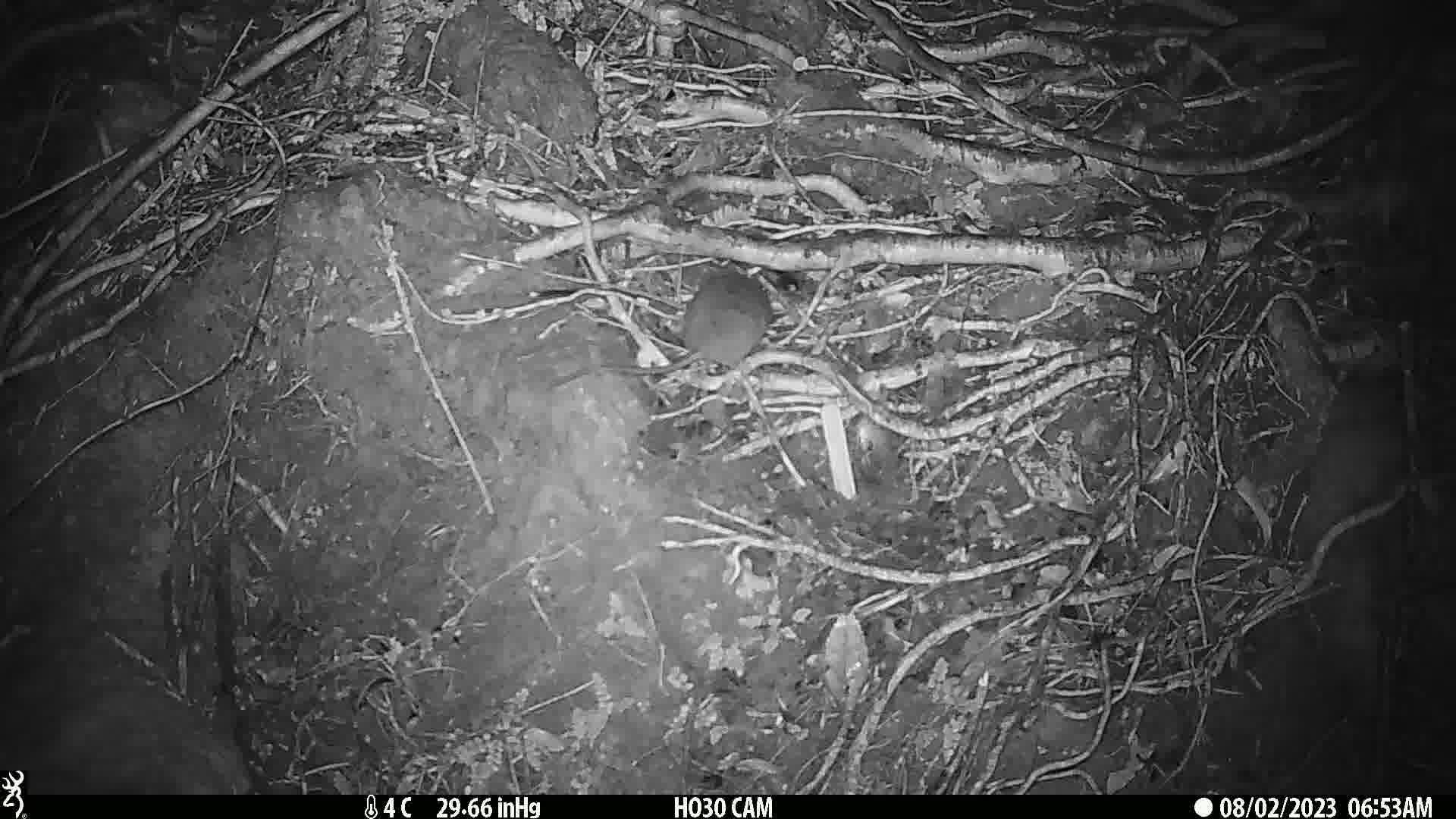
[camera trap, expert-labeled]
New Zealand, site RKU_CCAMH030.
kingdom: Animalia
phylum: Chordata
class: Mammalia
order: Rodentia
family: Muridae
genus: Rattus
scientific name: Rattus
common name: rat